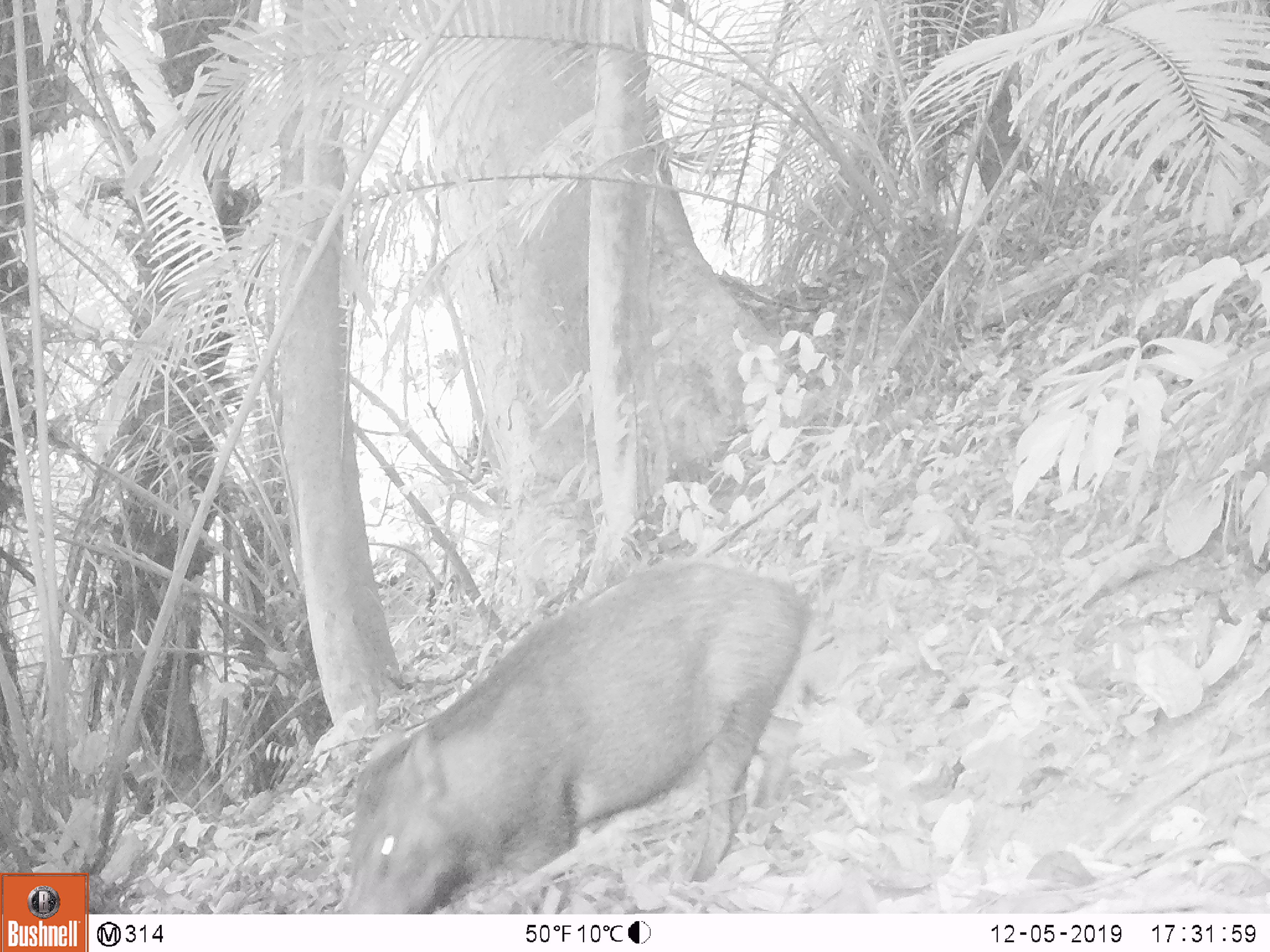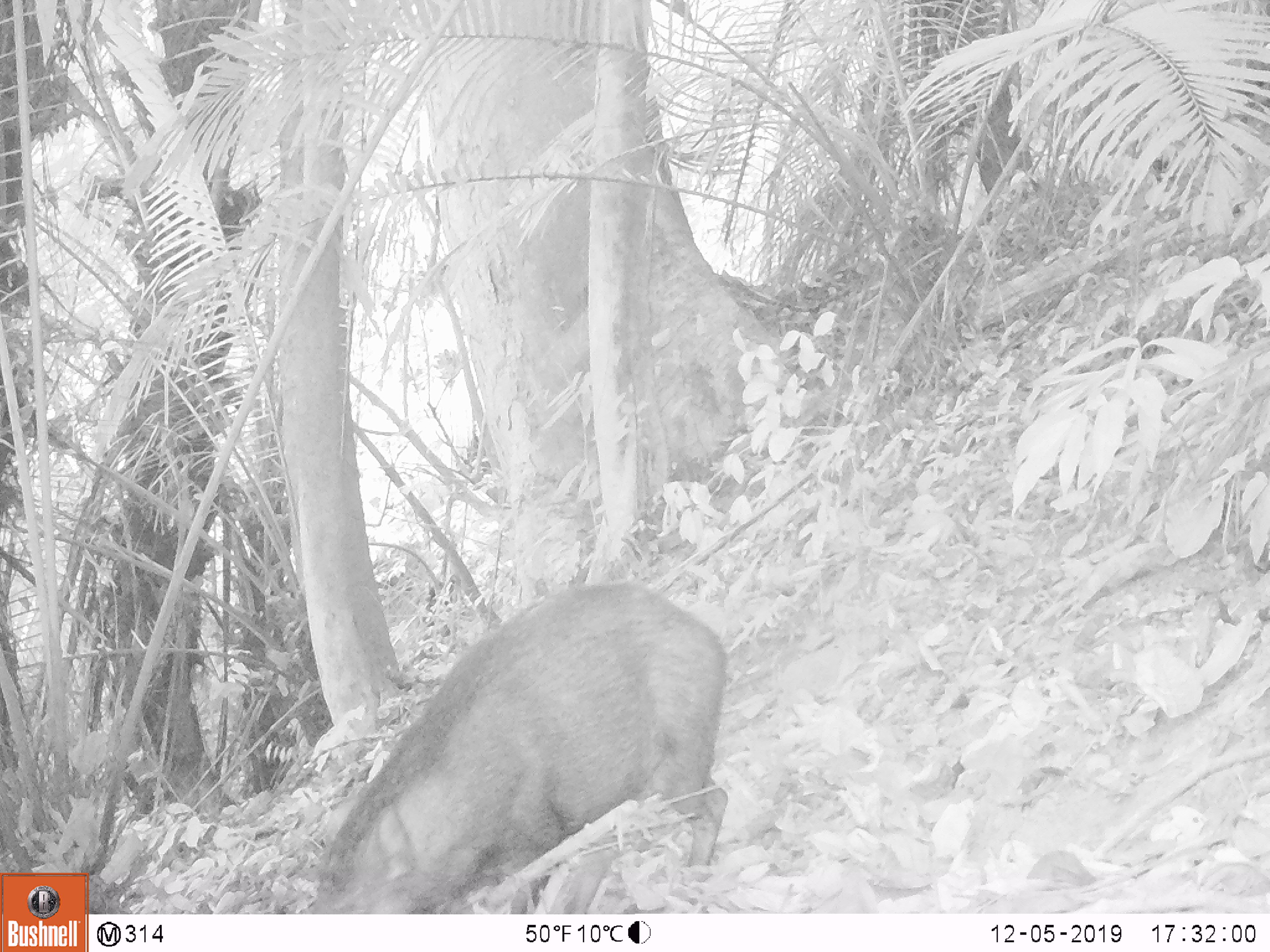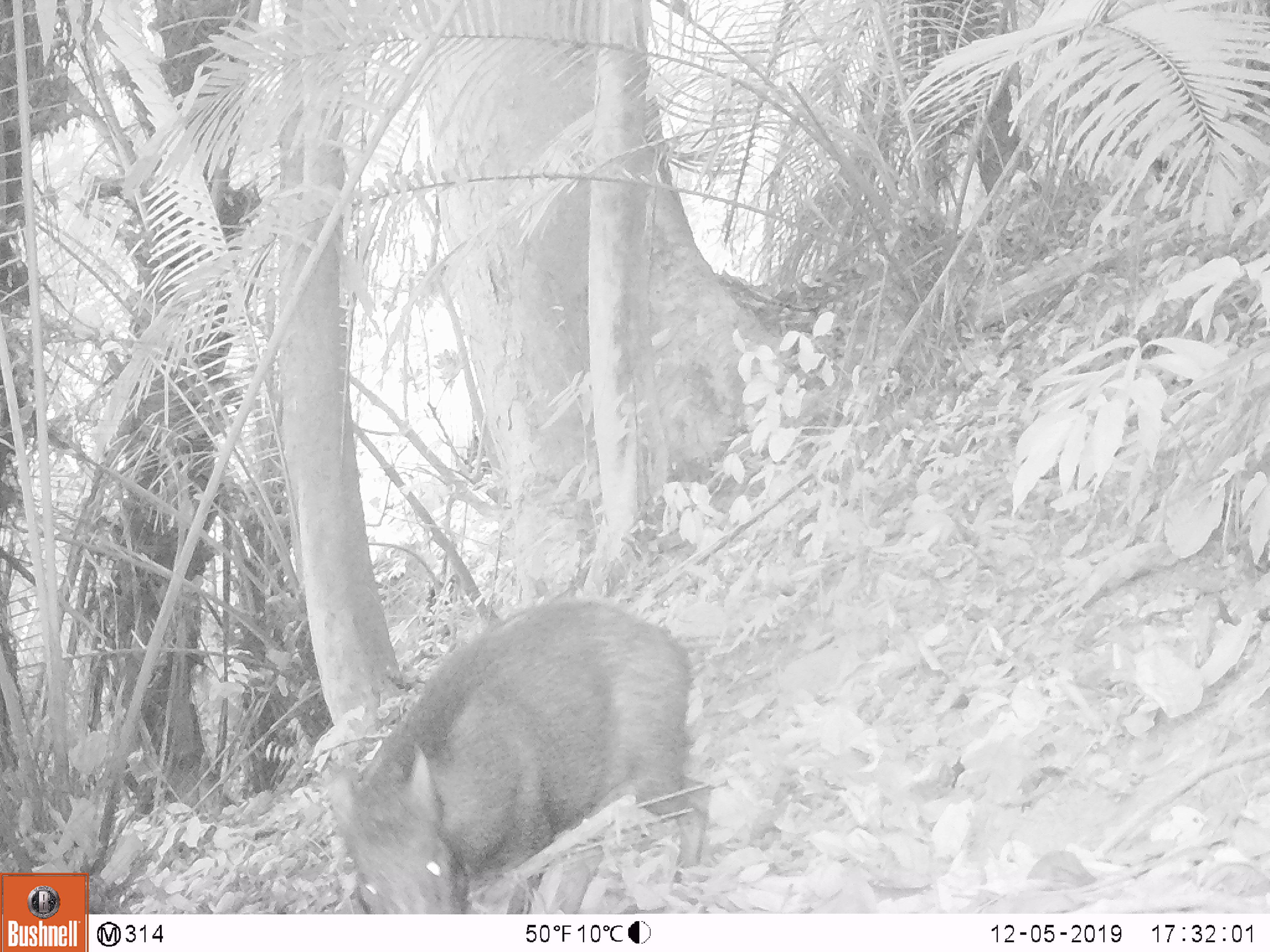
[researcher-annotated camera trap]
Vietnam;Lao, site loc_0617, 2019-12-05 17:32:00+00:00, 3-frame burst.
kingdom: Animalia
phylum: Chordata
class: Mammalia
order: Artiodactyla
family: Suidae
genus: Sus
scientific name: Sus scrofa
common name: eurasian wild pig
Eurasian wild pig (Sus scrofa). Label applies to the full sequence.